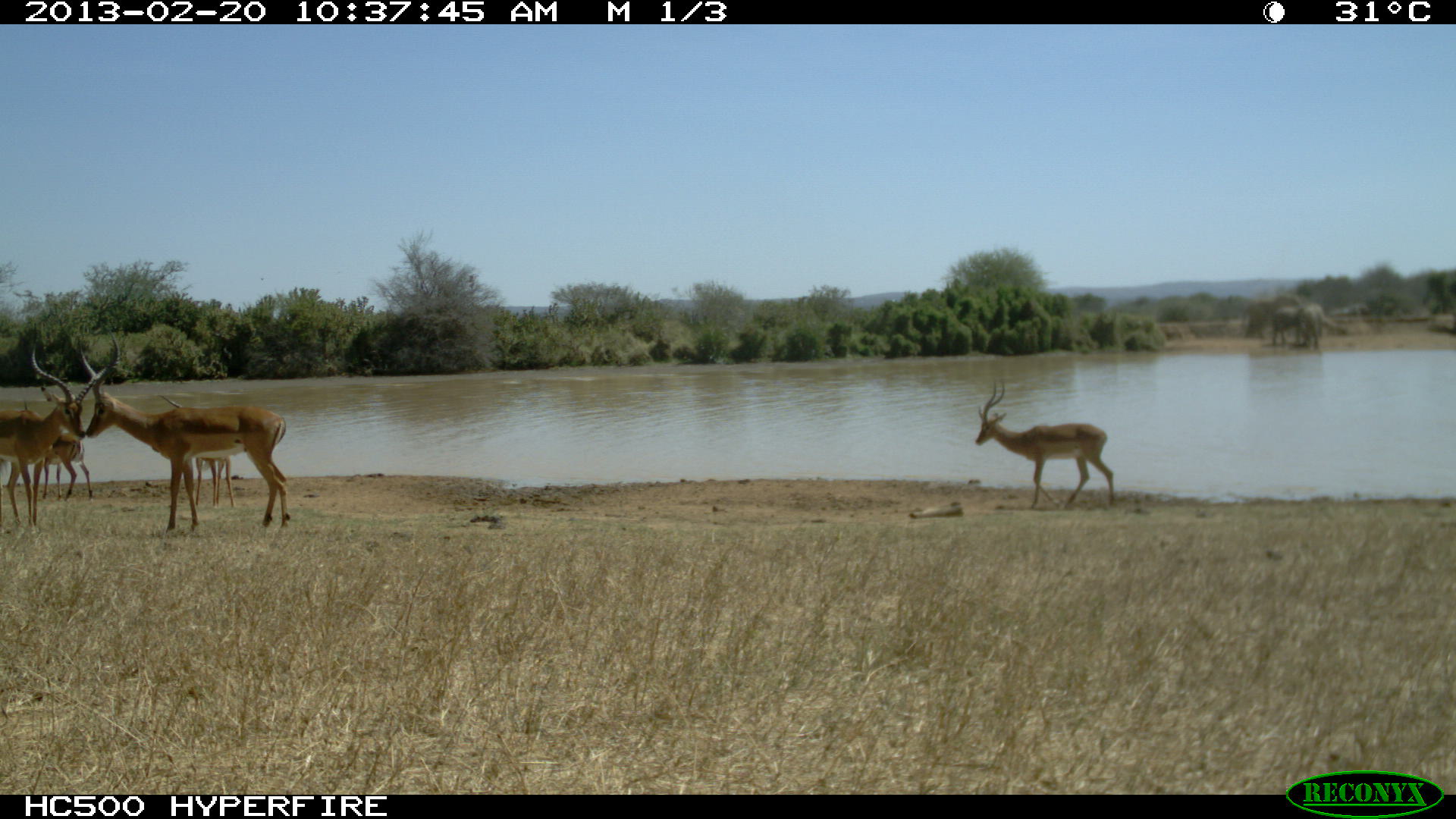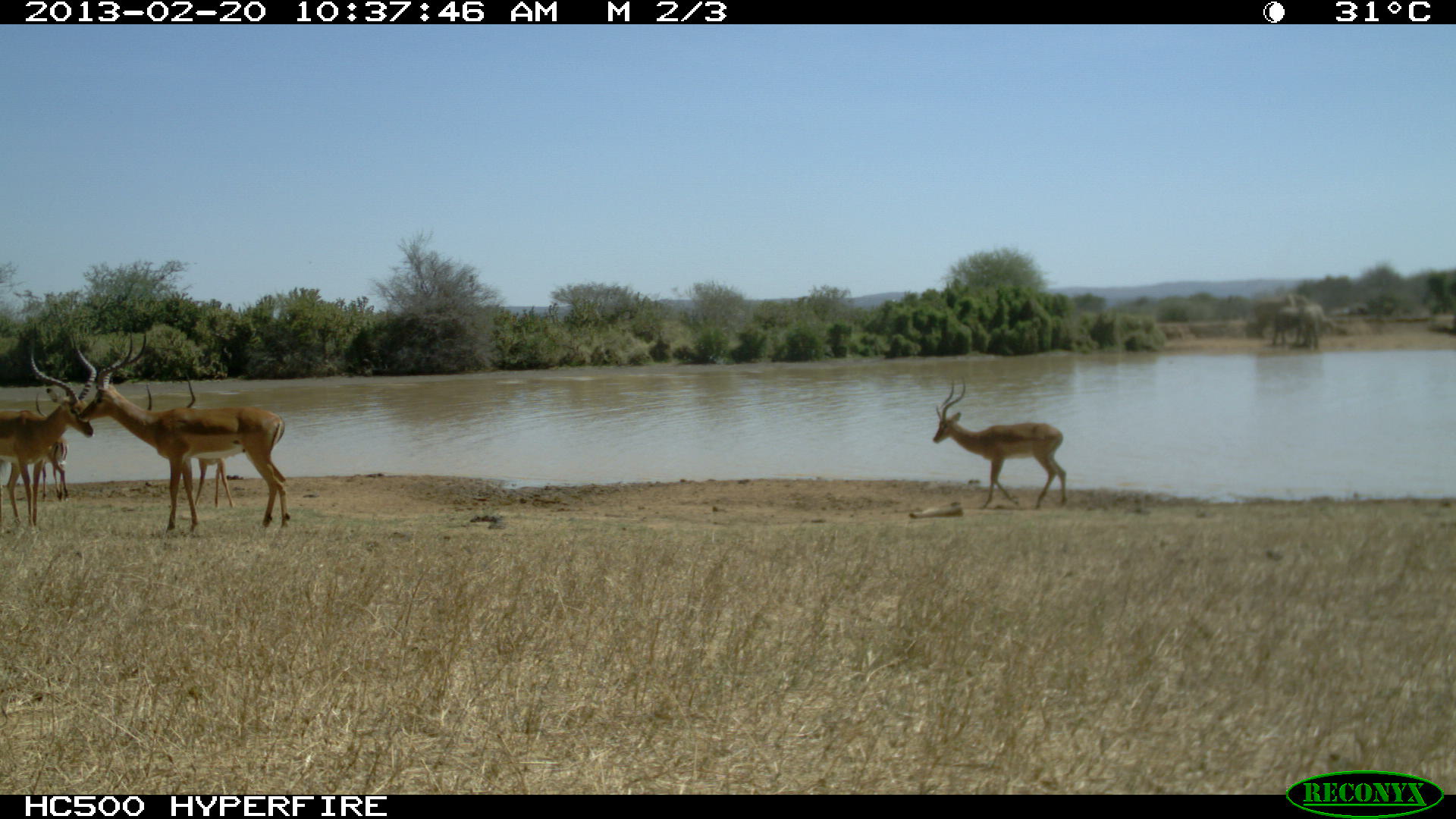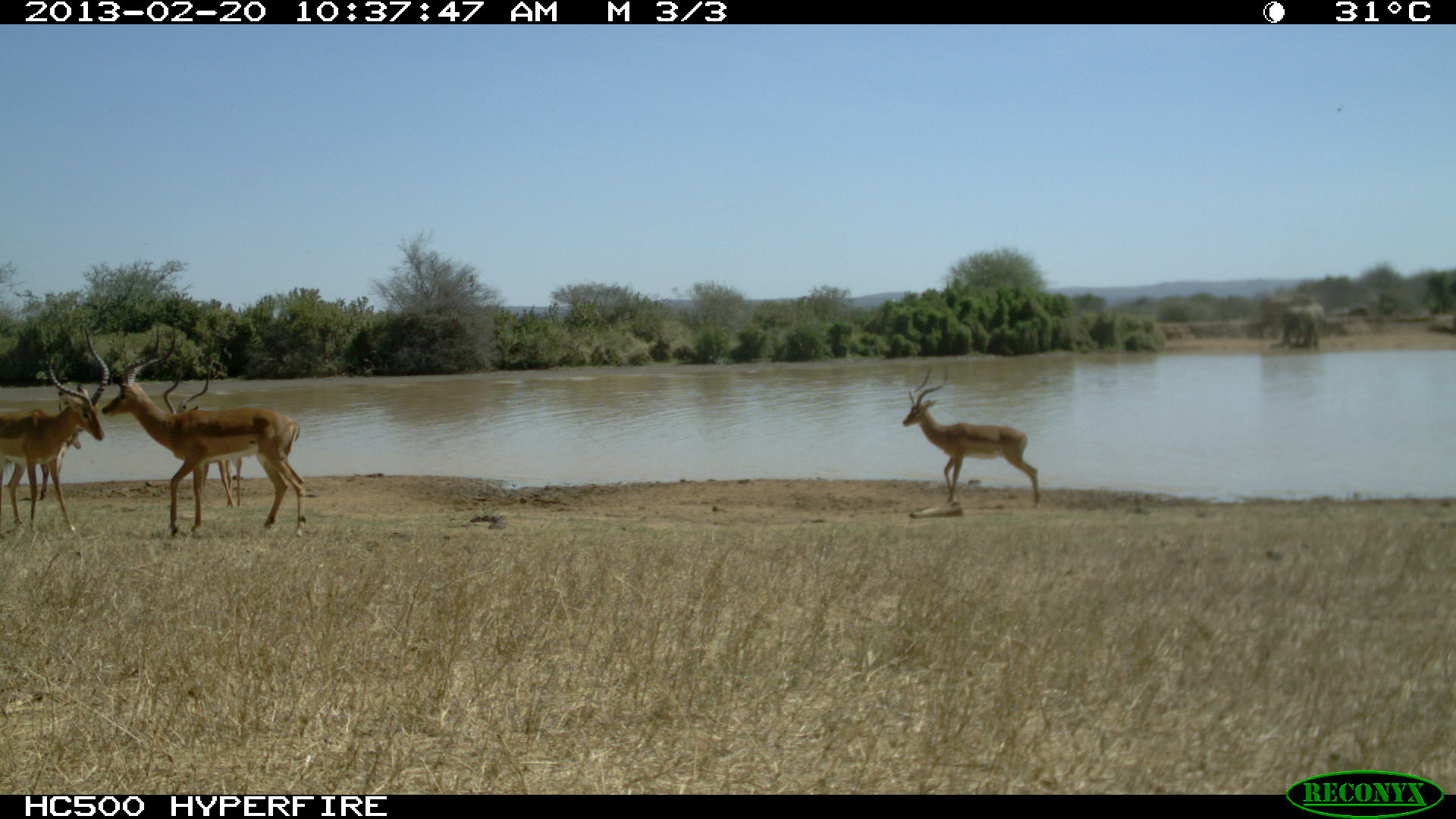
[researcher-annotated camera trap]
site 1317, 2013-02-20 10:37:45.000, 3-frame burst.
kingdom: Animalia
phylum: Chordata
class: Mammalia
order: Artiodactyla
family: Bovidae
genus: Aepyceros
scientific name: Aepyceros melampus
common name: impala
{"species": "Aepyceros melampus (impala)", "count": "5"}